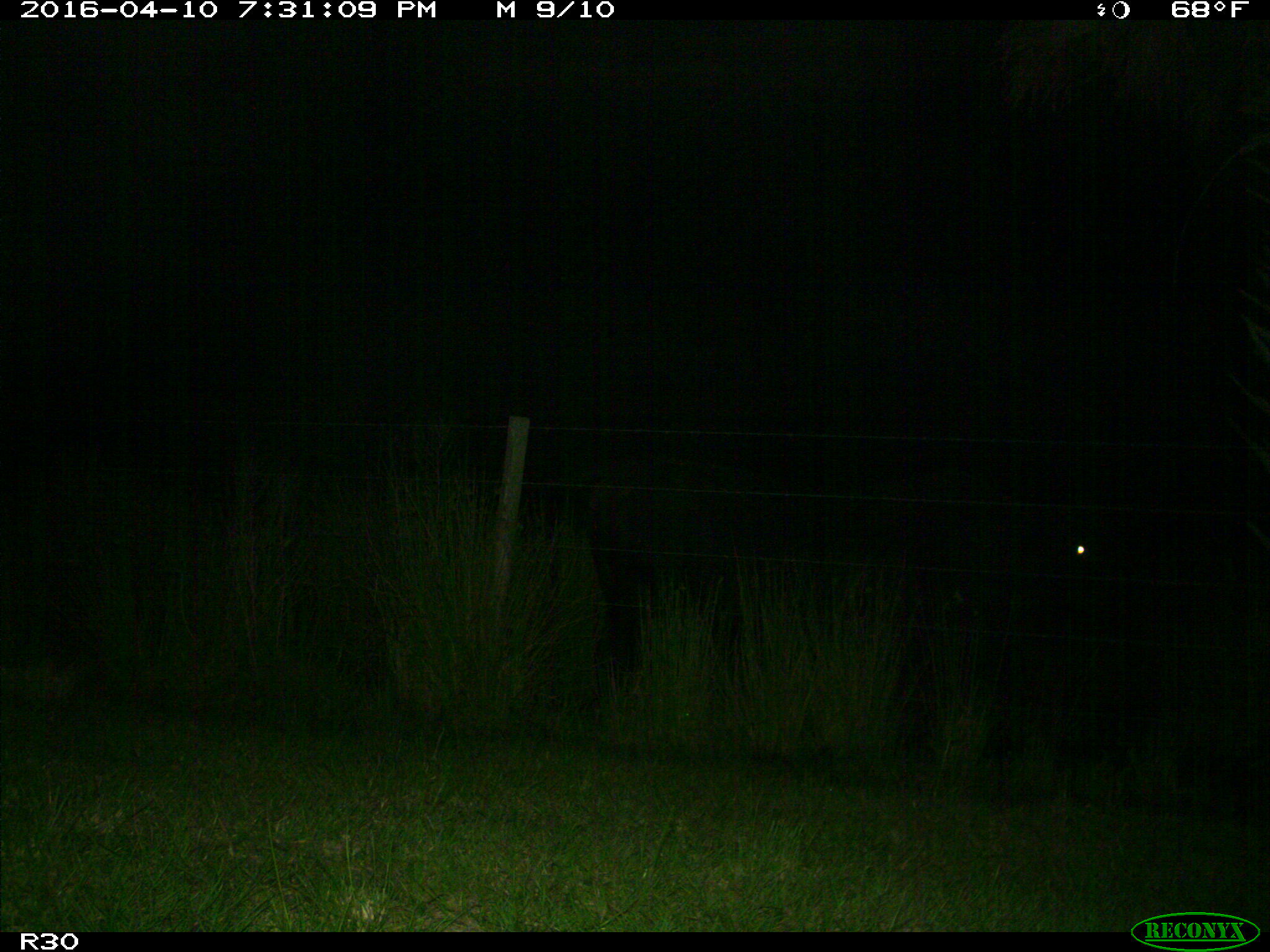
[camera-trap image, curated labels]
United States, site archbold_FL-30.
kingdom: Animalia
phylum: Chordata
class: Mammalia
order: Artiodactyla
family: Bovidae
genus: Bos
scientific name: Bos taurus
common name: domestic cow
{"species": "Bos taurus (domestic cow)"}